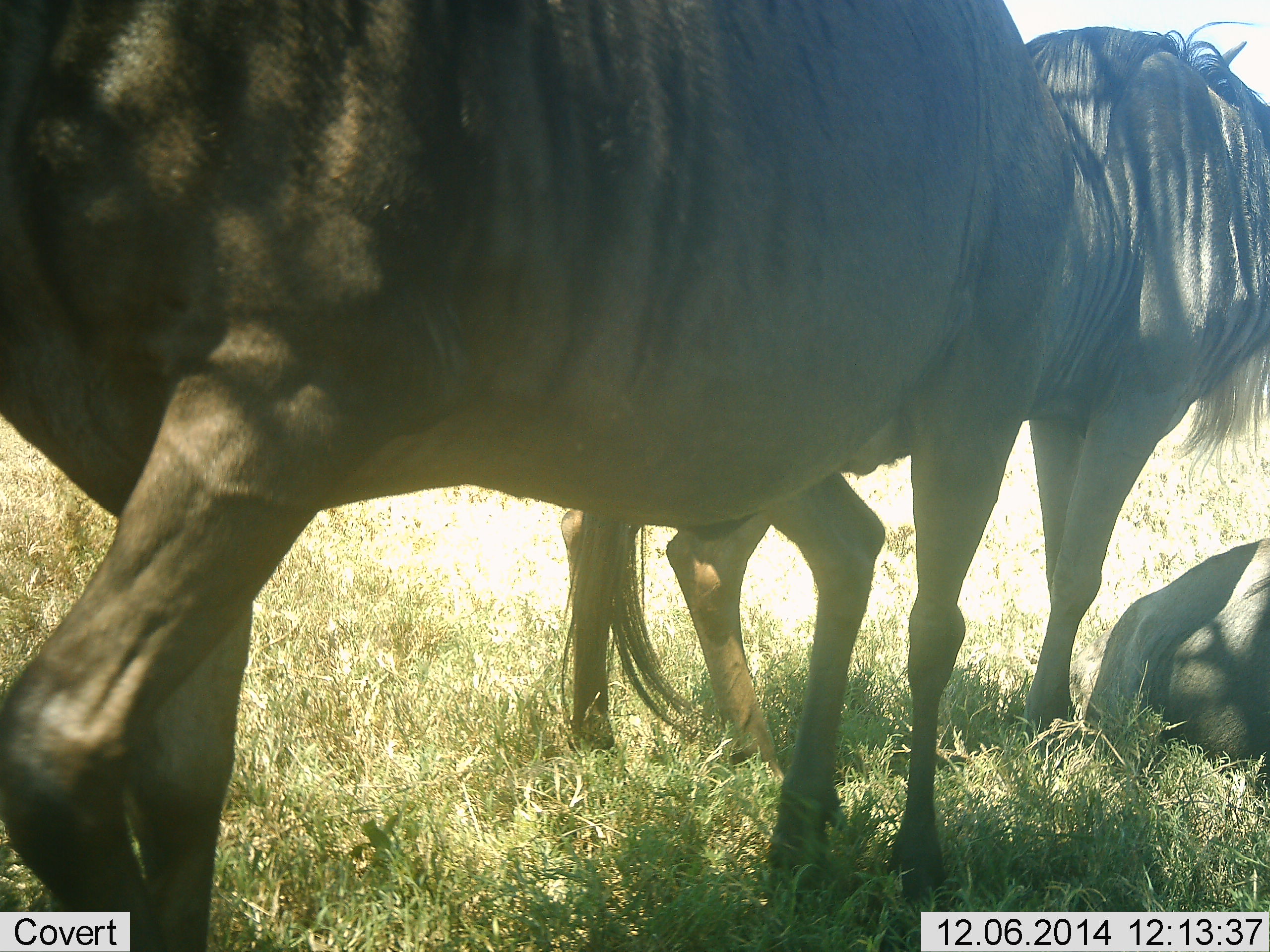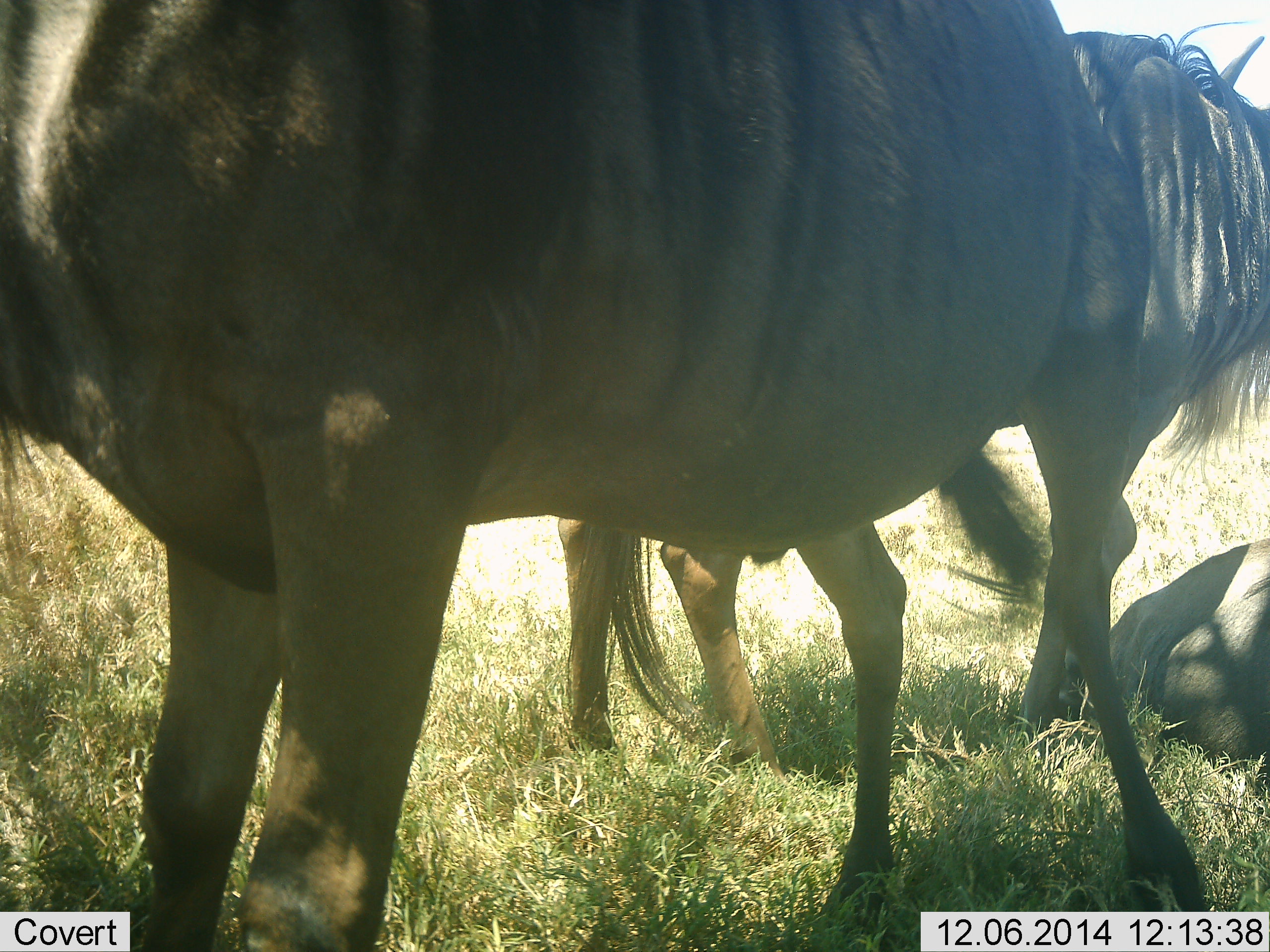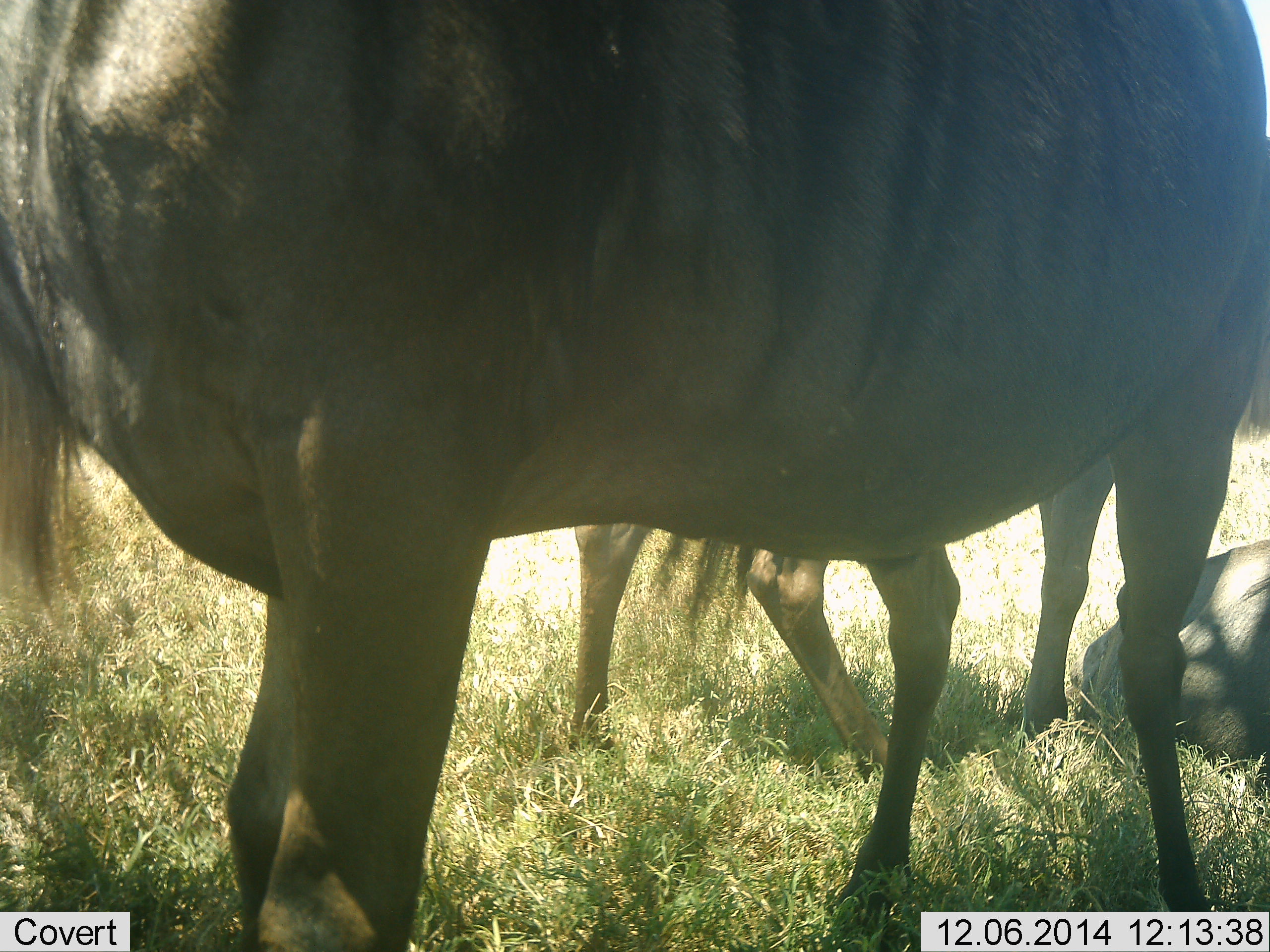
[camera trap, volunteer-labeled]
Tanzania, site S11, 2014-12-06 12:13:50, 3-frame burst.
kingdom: Animalia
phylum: Chordata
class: Mammalia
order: Artiodactyla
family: Bovidae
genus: Connochaetes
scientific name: Connochaetes taurinus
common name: blue wildebeest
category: wildebeest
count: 3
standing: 70%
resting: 80%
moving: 40%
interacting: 0%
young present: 0%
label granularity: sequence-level